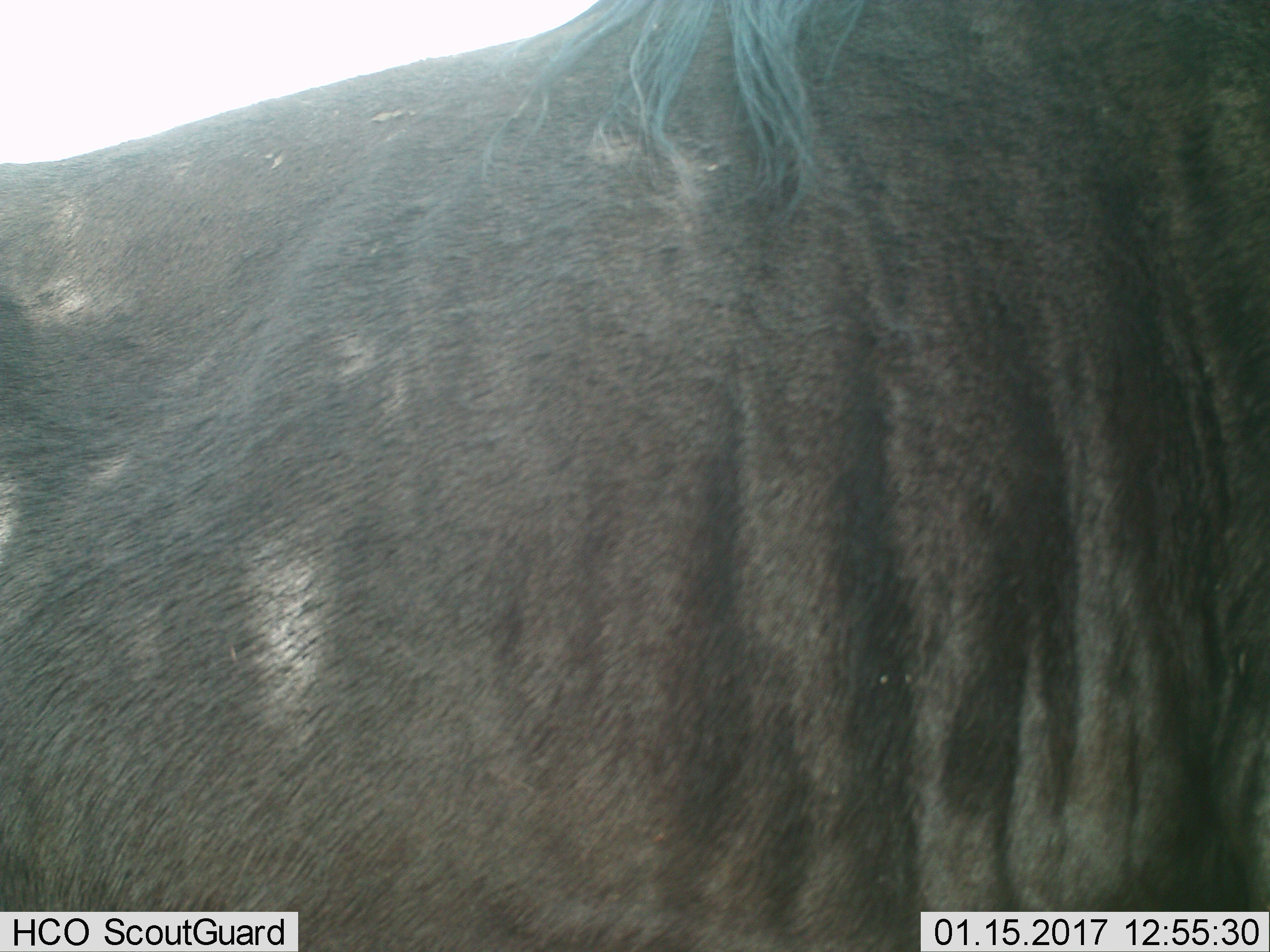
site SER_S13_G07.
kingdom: Animalia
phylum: Chordata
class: Mammalia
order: Artiodactyla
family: Bovidae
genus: Connochaetes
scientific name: Connochaetes taurinus taurinus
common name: blue wildebeest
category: wildebeestblue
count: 1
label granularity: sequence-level